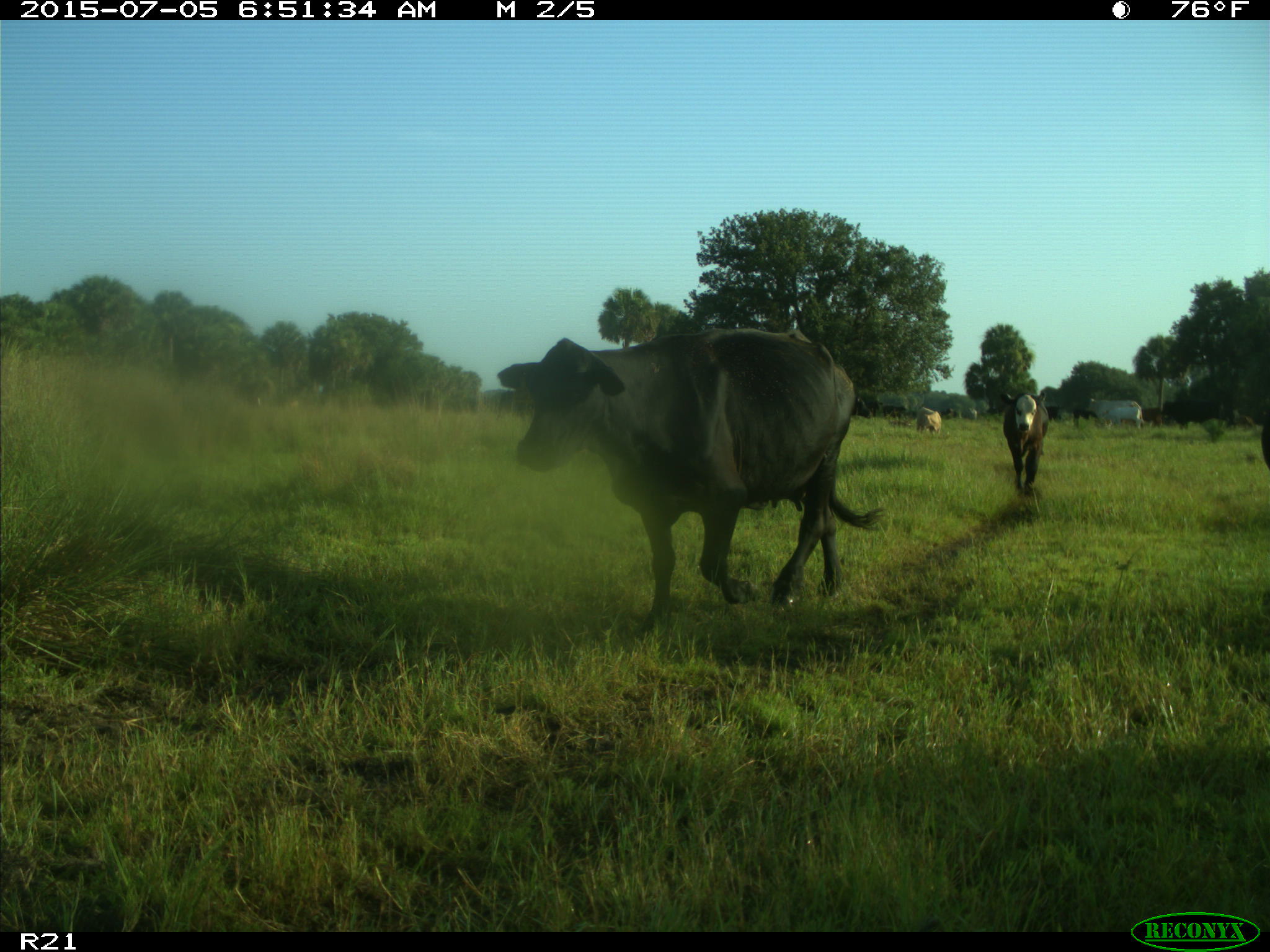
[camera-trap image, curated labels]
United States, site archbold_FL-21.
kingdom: Animalia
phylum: Chordata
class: Mammalia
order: Artiodactyla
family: Bovidae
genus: Bos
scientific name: Bos taurus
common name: domestic cow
Bos taurus (domestic cow).